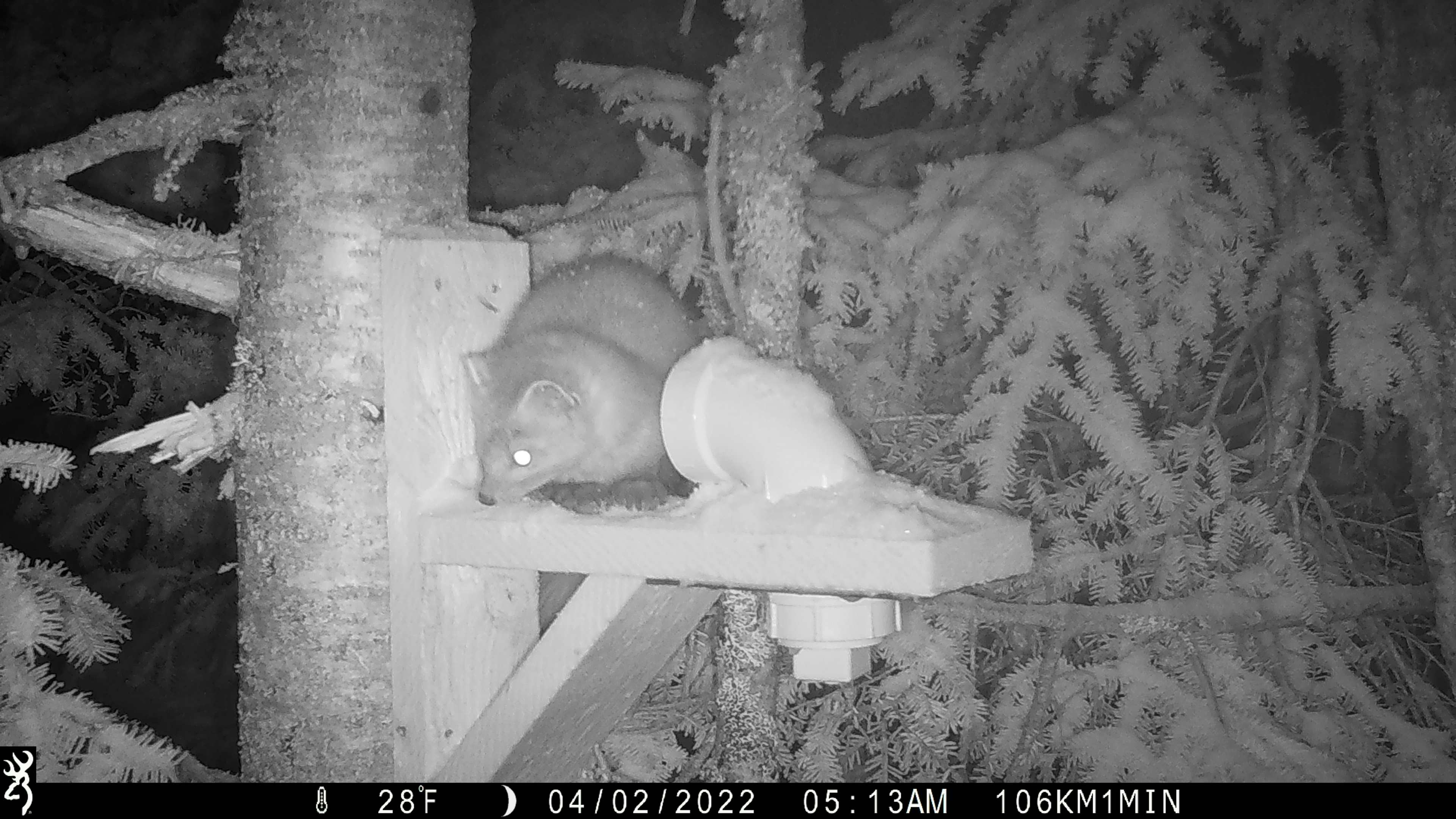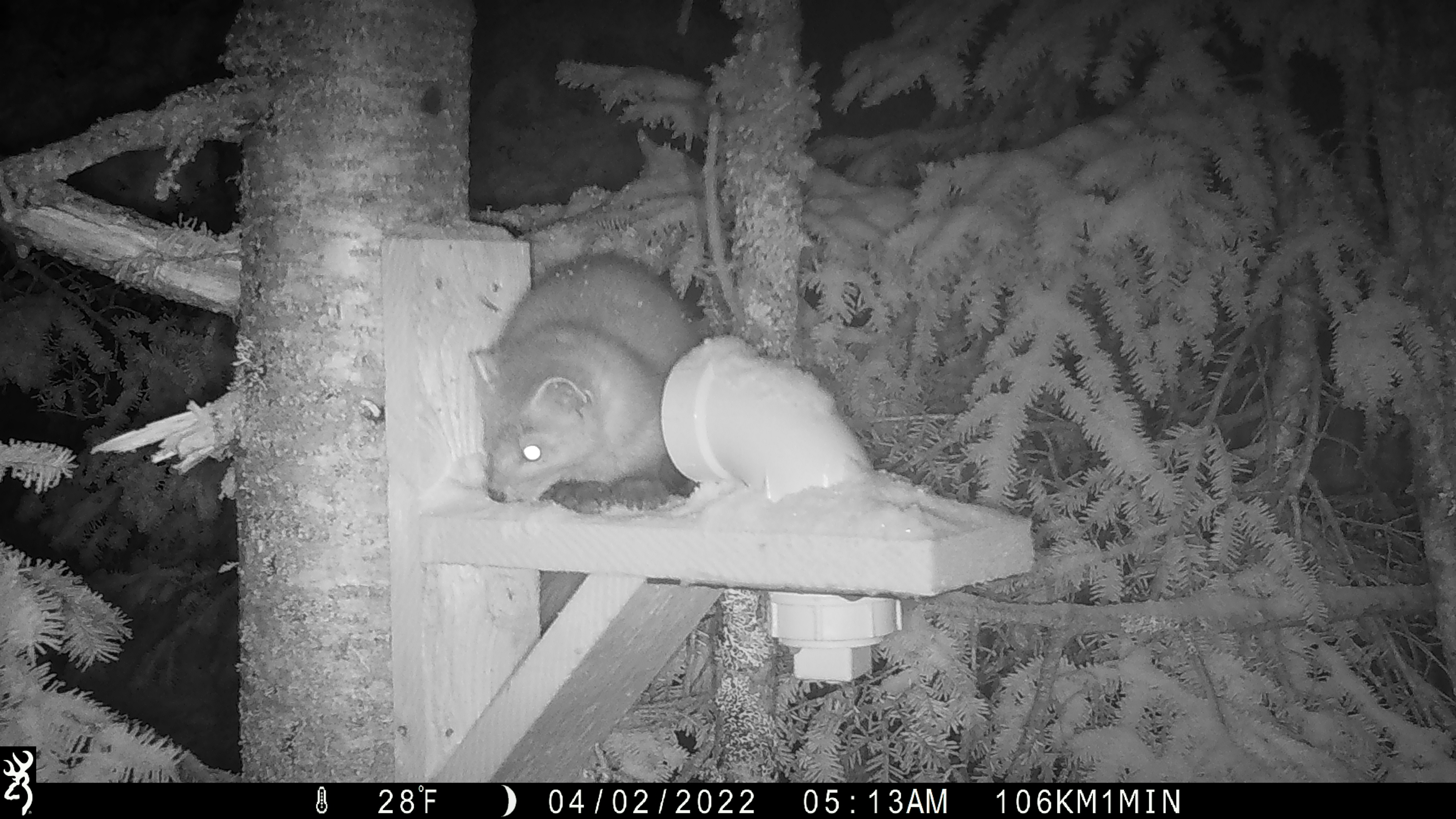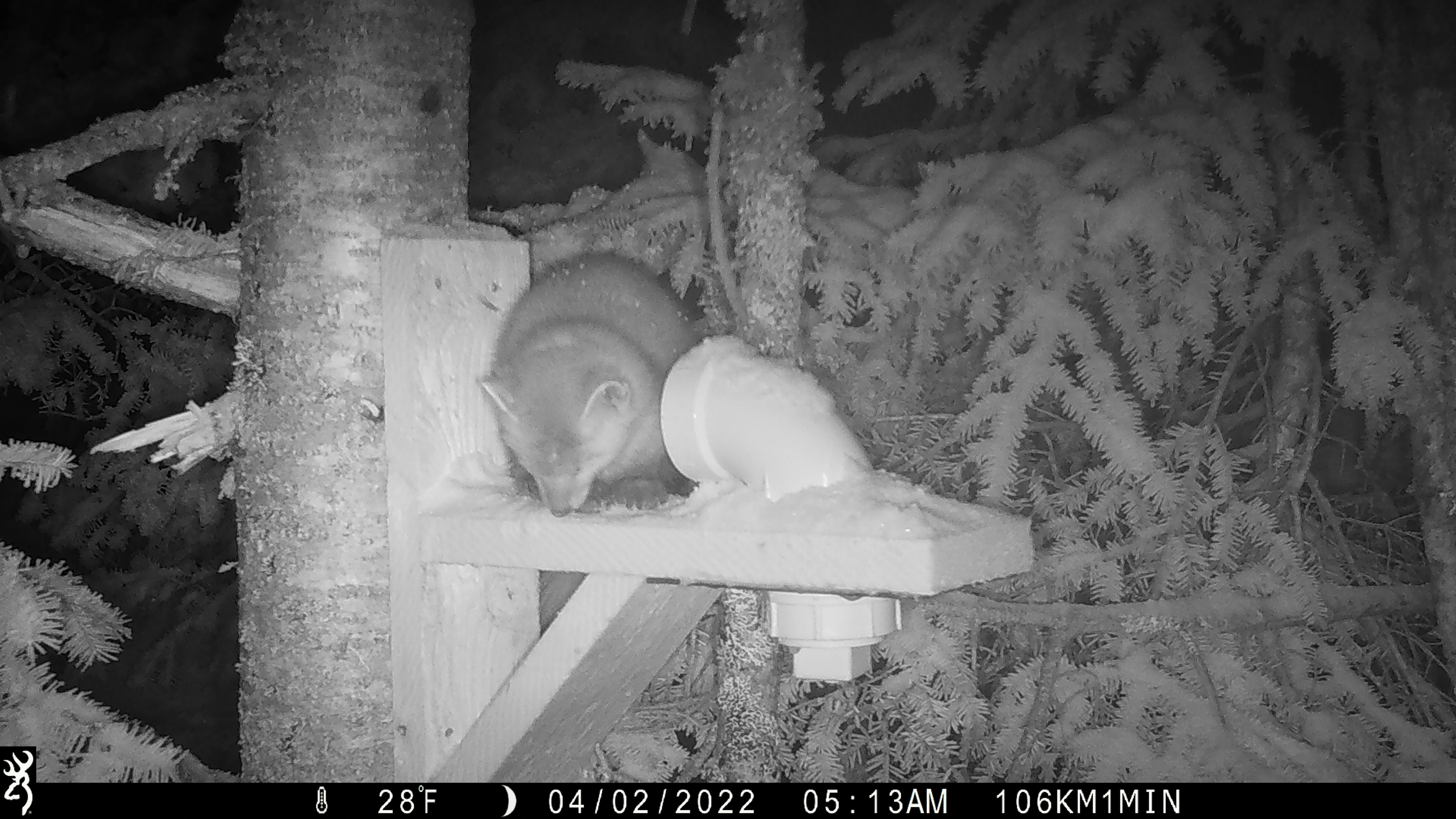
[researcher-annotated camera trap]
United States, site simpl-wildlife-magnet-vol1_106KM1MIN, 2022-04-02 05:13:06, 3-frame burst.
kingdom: Animalia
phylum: Chordata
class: Mammalia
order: Carnivora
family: Mustelidae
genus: Martes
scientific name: Martes americana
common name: american marten